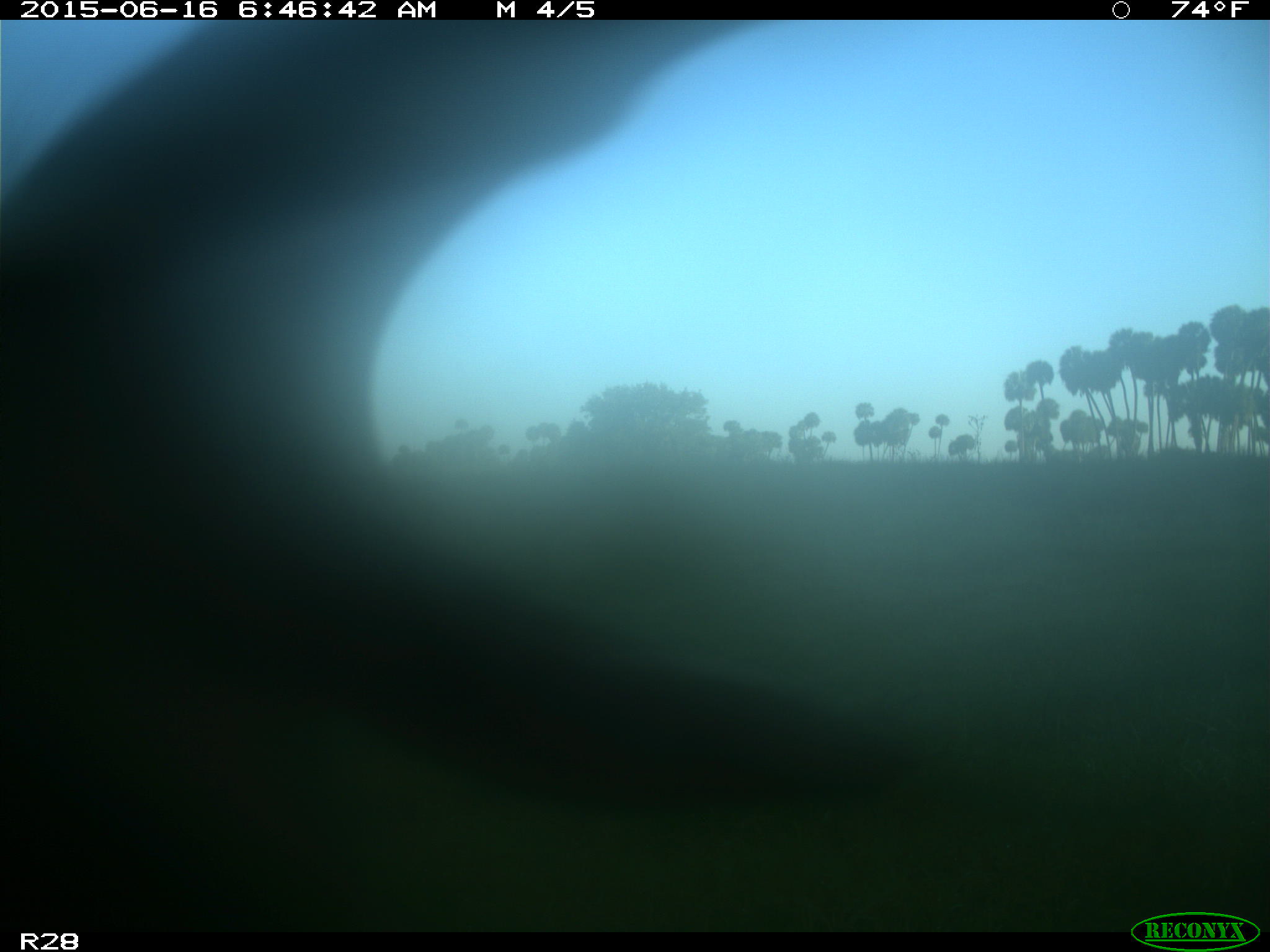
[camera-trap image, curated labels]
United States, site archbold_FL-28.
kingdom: Animalia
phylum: Chordata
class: Mammalia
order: Artiodactyla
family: Bovidae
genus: Bos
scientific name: Bos taurus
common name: domestic cow